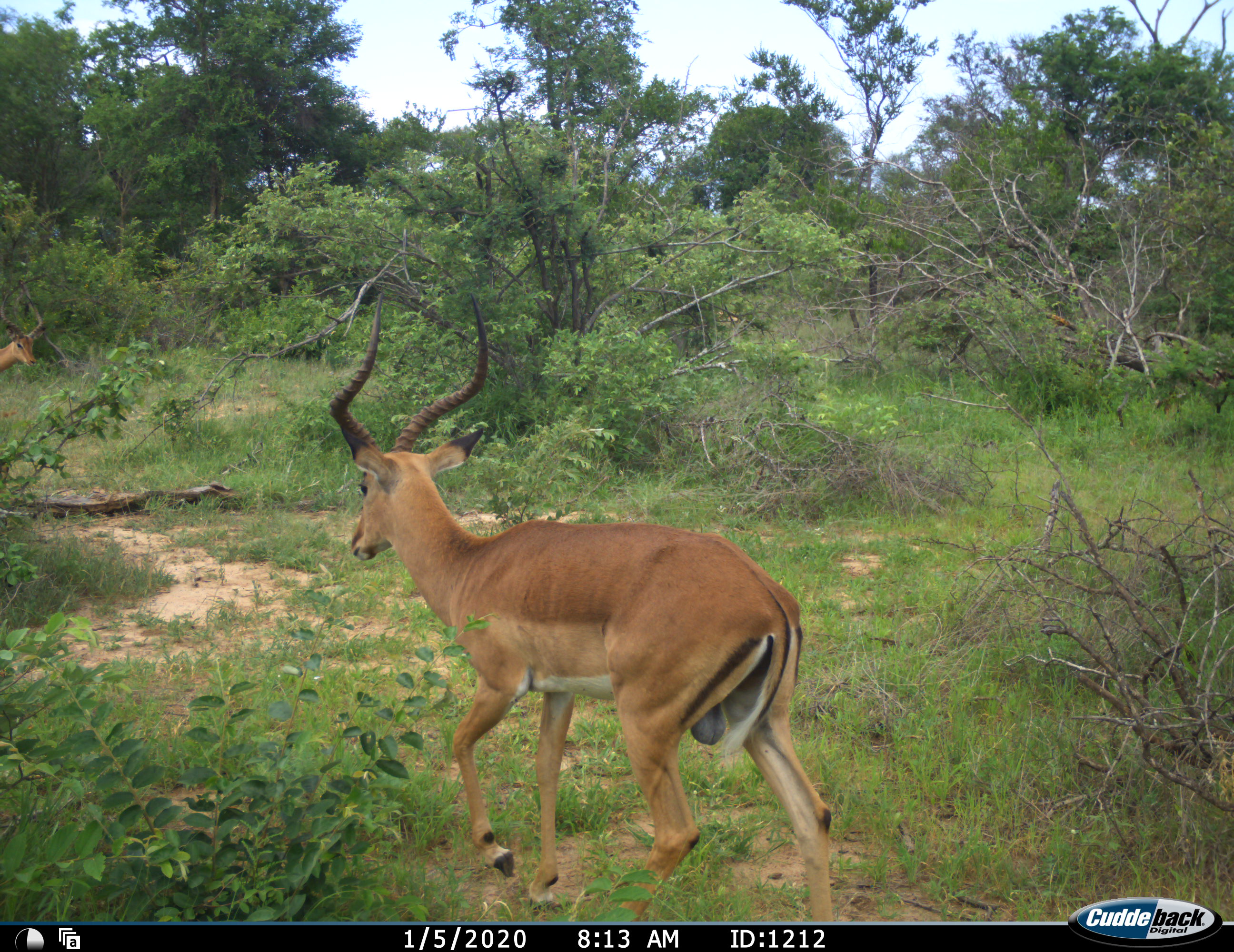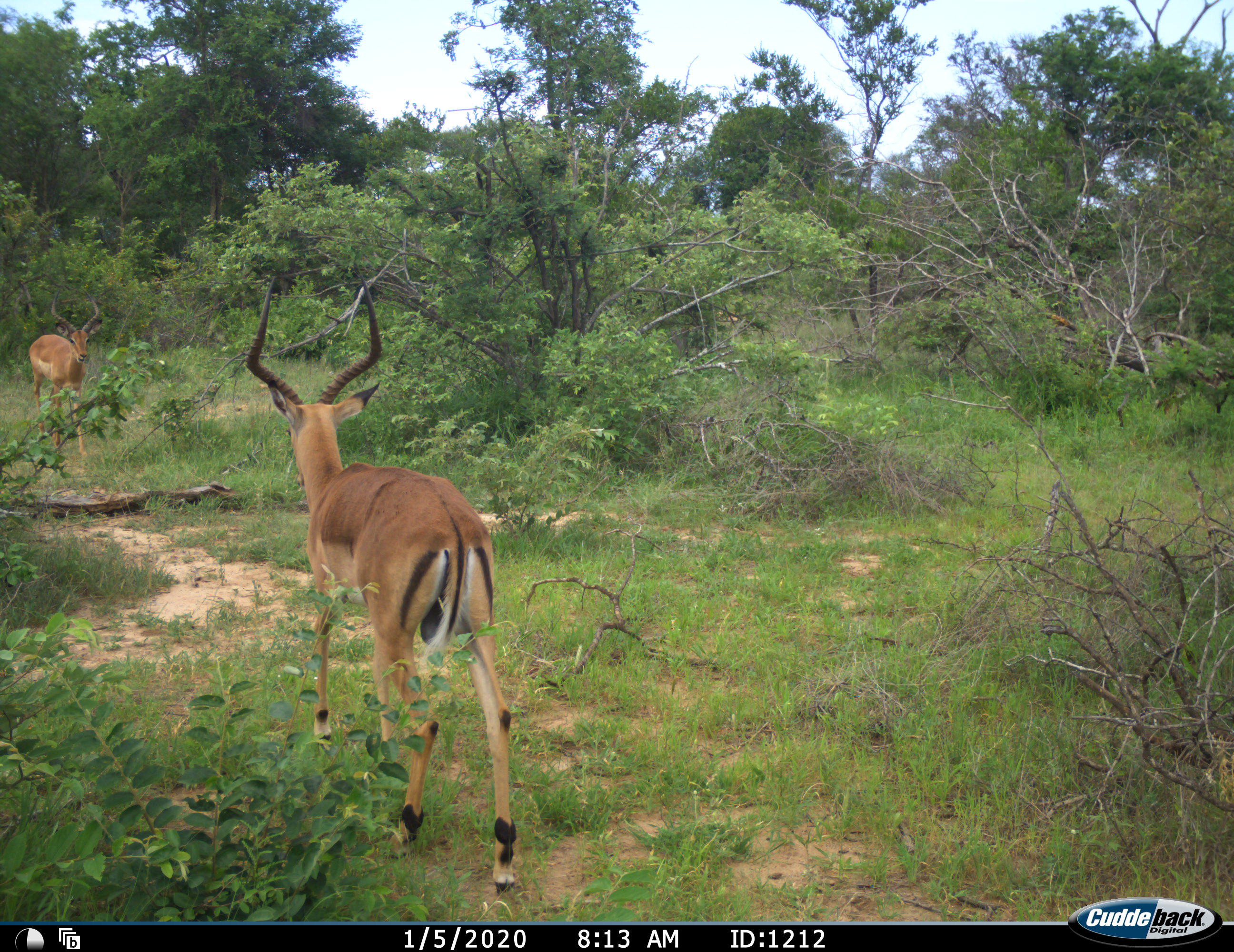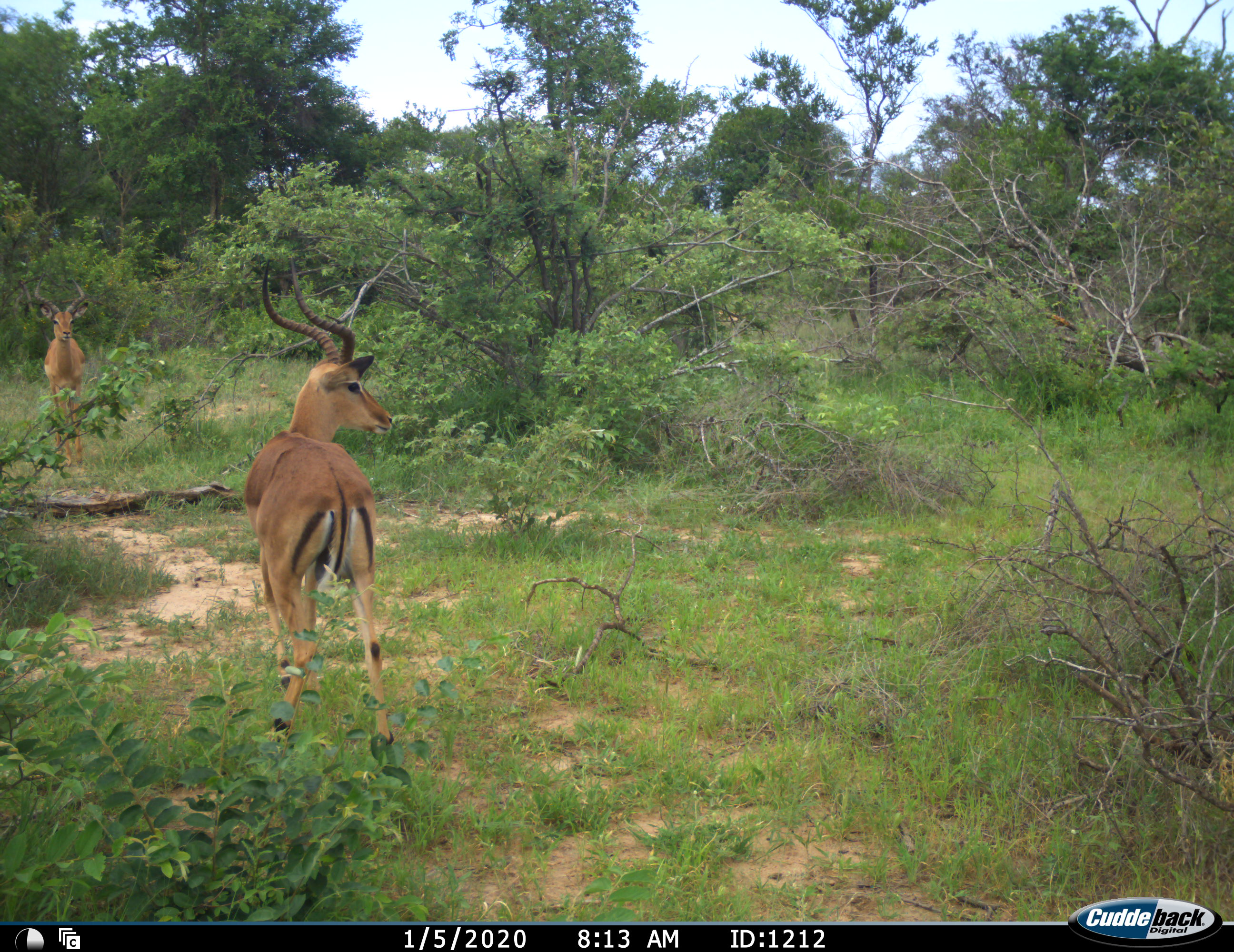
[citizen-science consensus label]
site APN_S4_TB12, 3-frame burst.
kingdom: Animalia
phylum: Chordata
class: Mammalia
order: Artiodactyla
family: Bovidae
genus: Aepyceros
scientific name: Aepyceros melampus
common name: impala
Impala (Aepyceros melampus), count 2. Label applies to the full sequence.